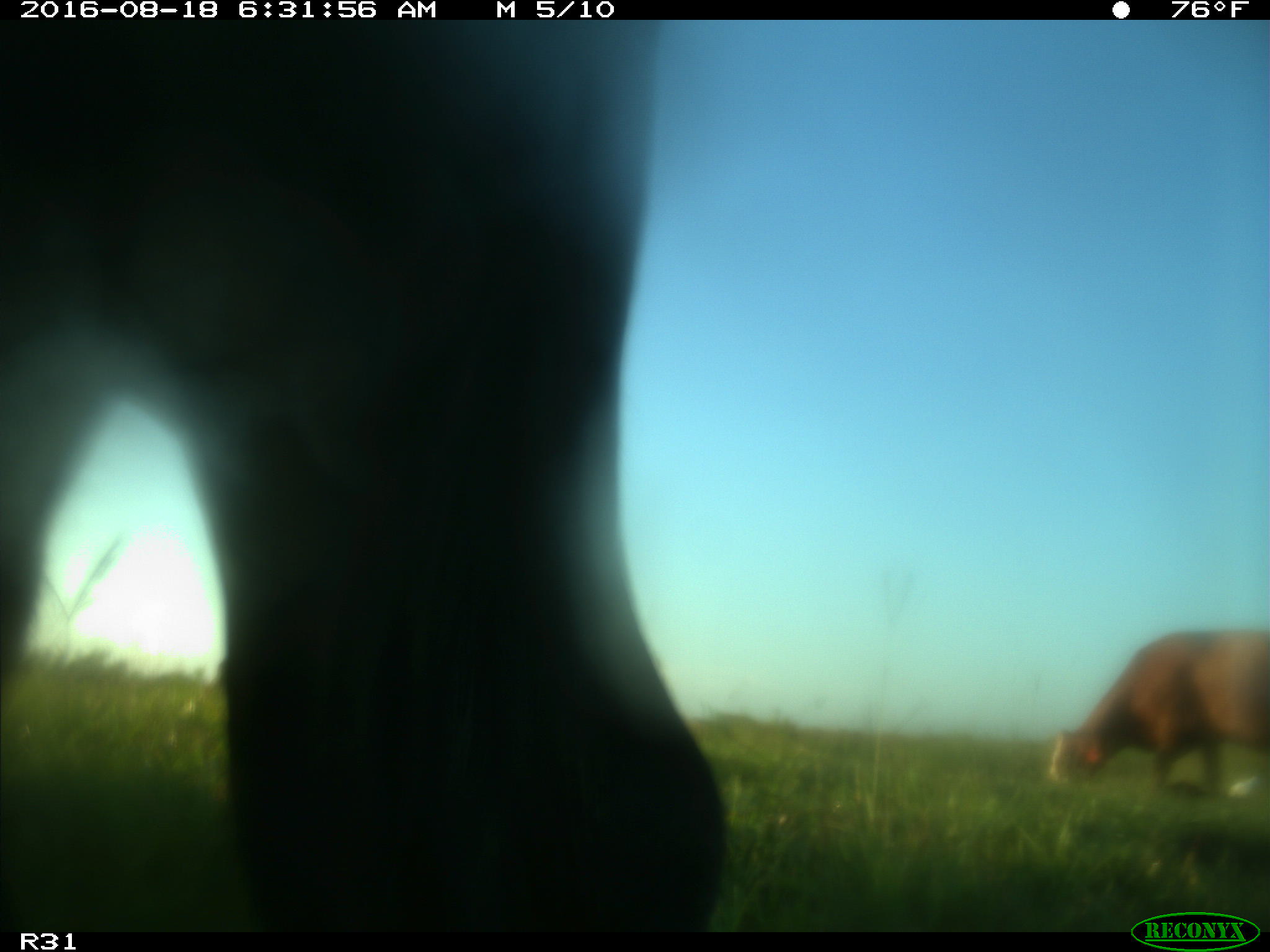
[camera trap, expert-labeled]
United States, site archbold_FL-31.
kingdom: Animalia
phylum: Chordata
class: Mammalia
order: Artiodactyla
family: Bovidae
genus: Bos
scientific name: Bos taurus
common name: domestic cow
Bos taurus (domestic cow).